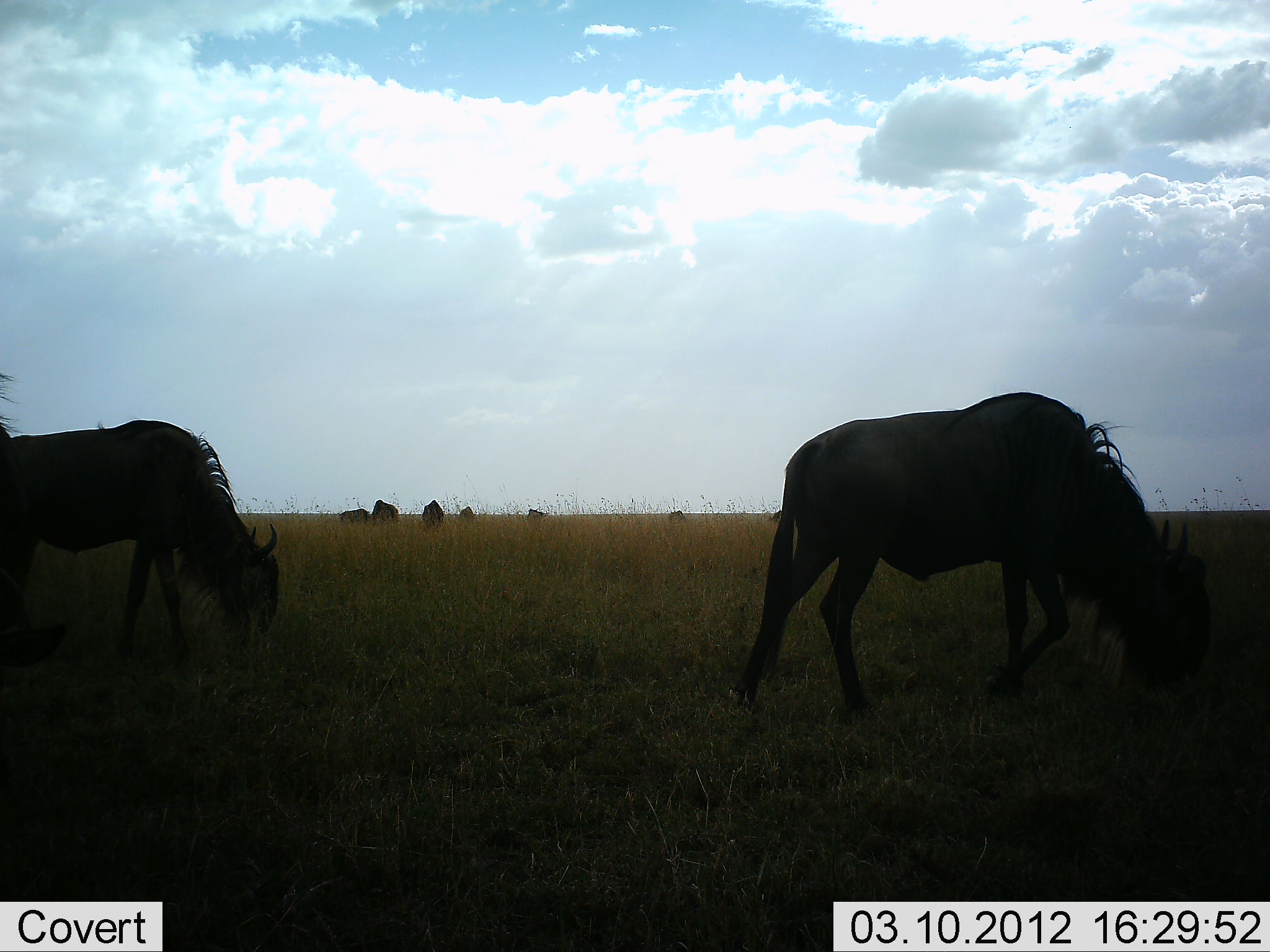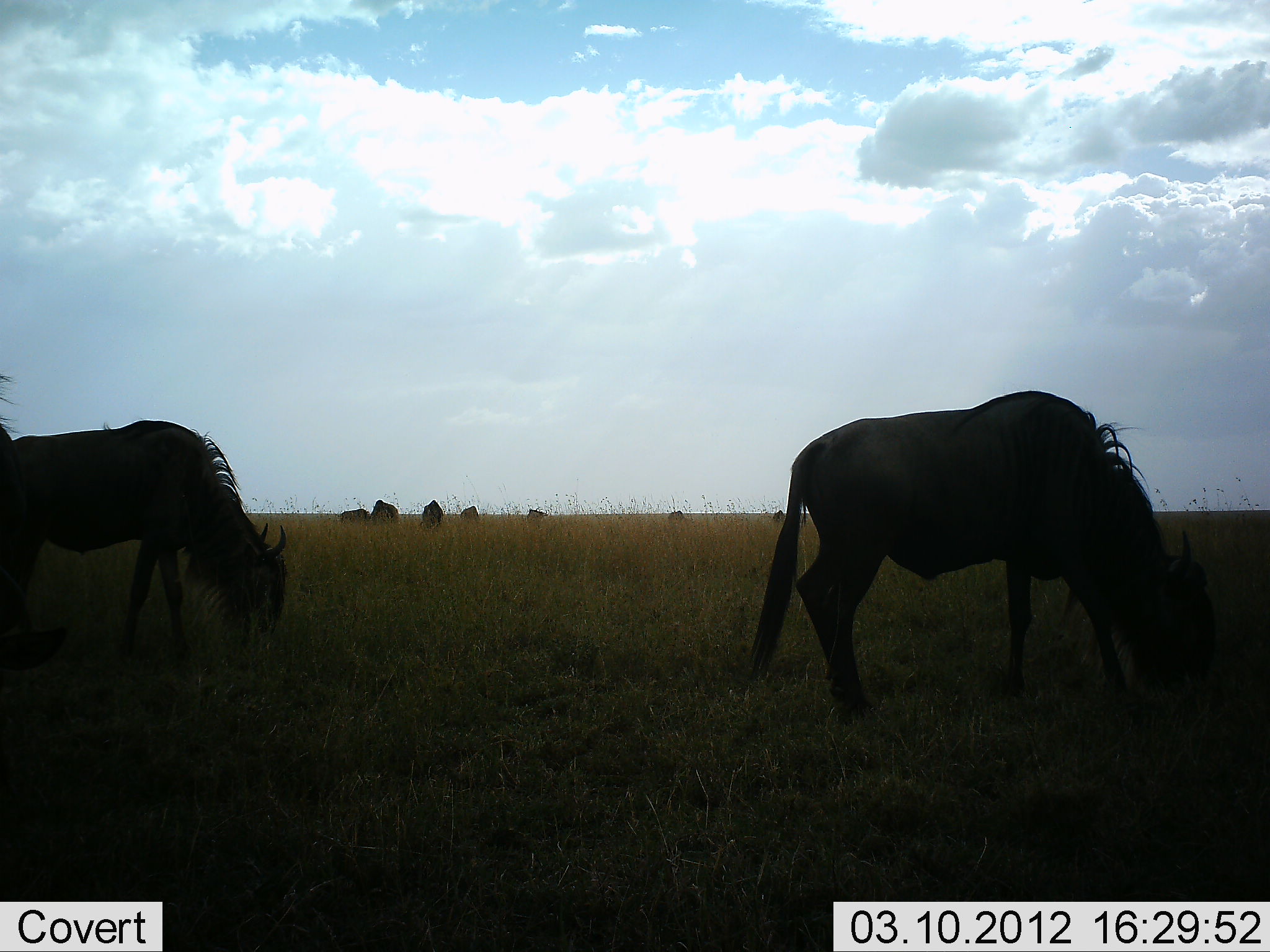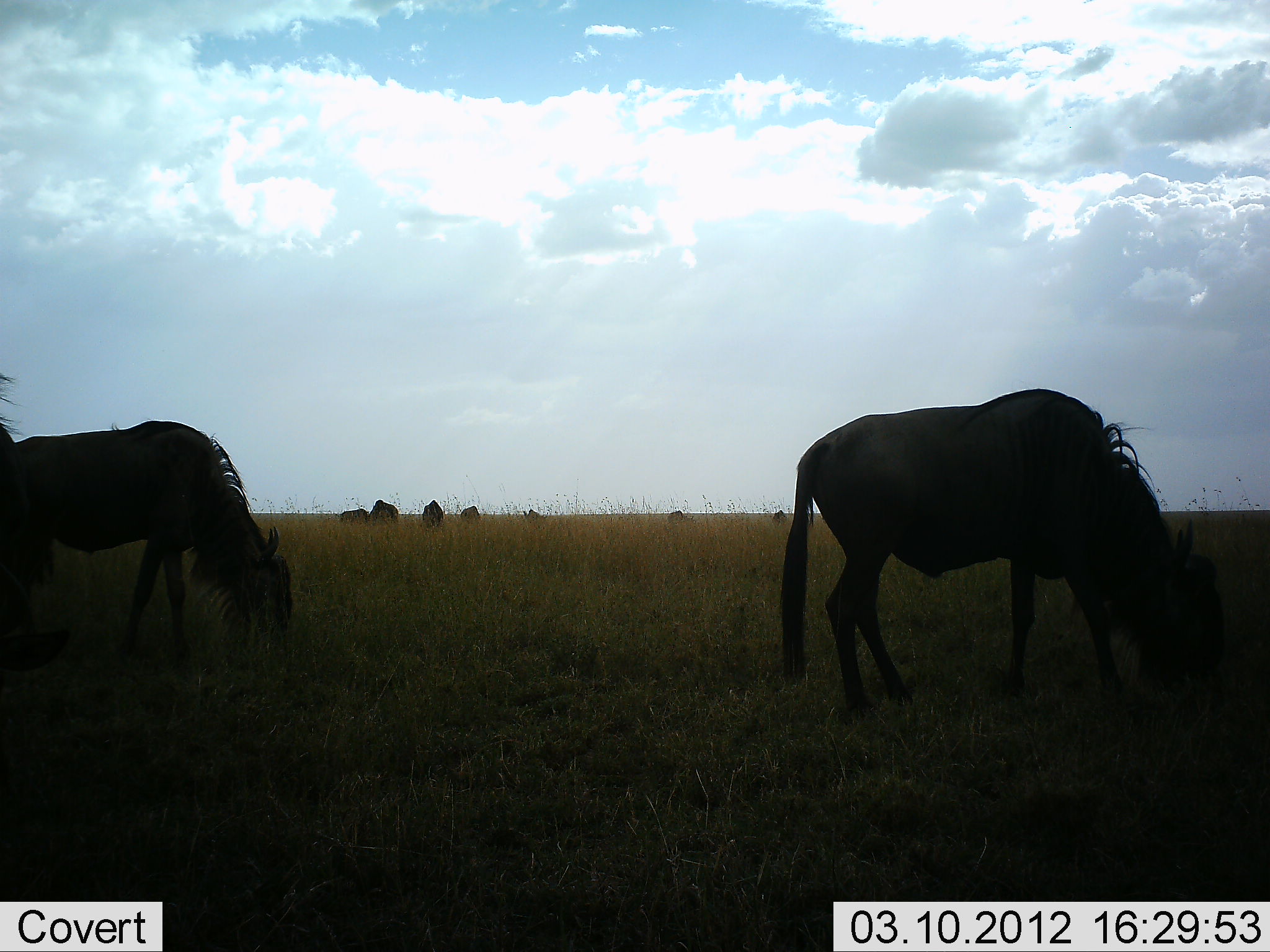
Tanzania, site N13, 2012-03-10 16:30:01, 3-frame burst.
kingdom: Animalia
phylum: Chordata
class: Mammalia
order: Artiodactyla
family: Bovidae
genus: Connochaetes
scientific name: Connochaetes taurinus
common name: blue wildebeest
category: wildebeest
Wildebeest (blue wildebeest) (Connochaetes taurinus), count 8. Behavior (volunteer vote fractions): standing 31%, resting 0%, moving 12%, interacting 0%. Young present (vote fraction): 6%. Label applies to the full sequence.